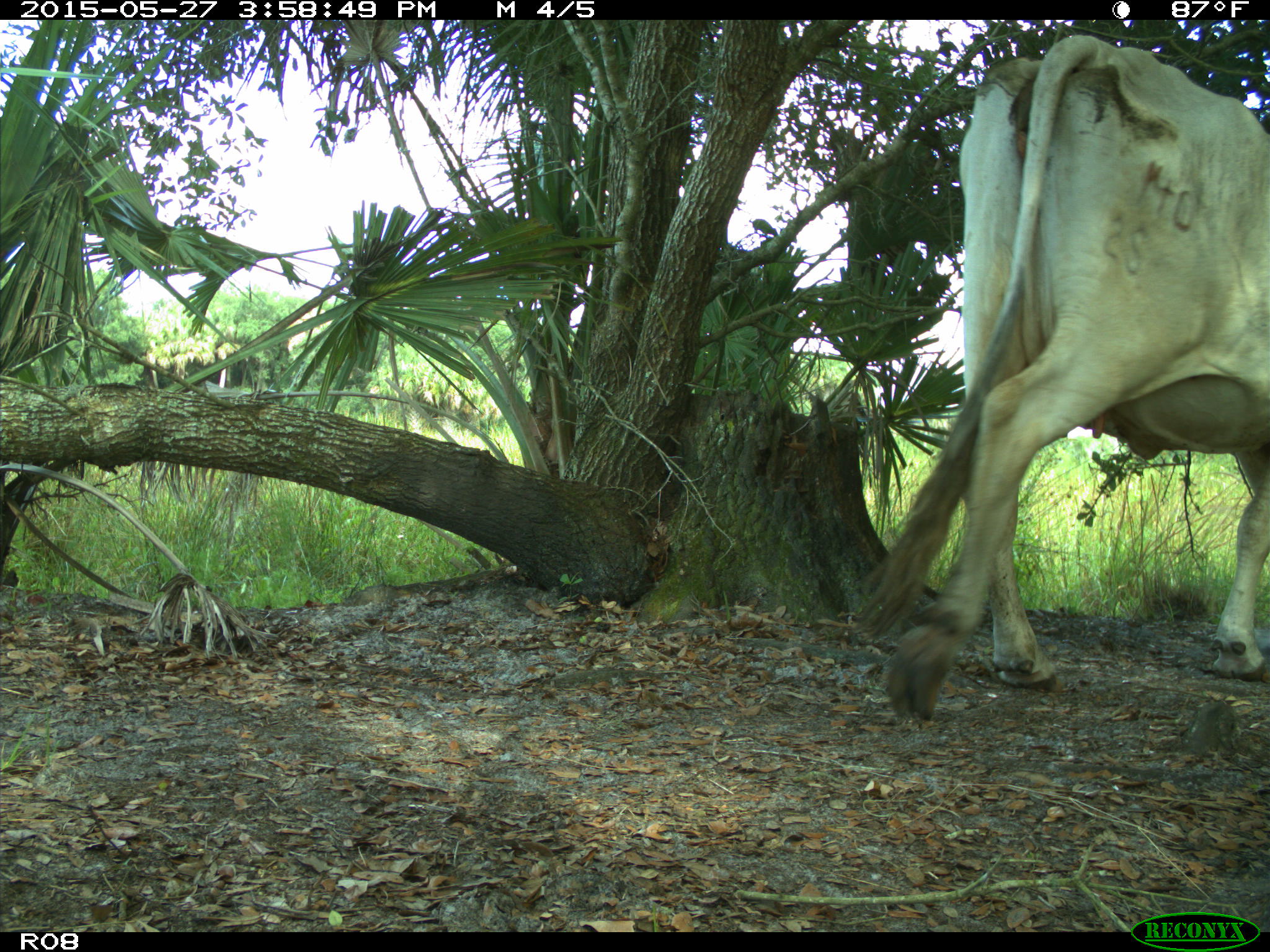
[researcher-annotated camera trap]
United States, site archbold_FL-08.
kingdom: Animalia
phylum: Chordata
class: Mammalia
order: Artiodactyla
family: Bovidae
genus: Bos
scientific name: Bos taurus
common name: domestic cow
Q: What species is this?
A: Bos taurus (domestic cow).